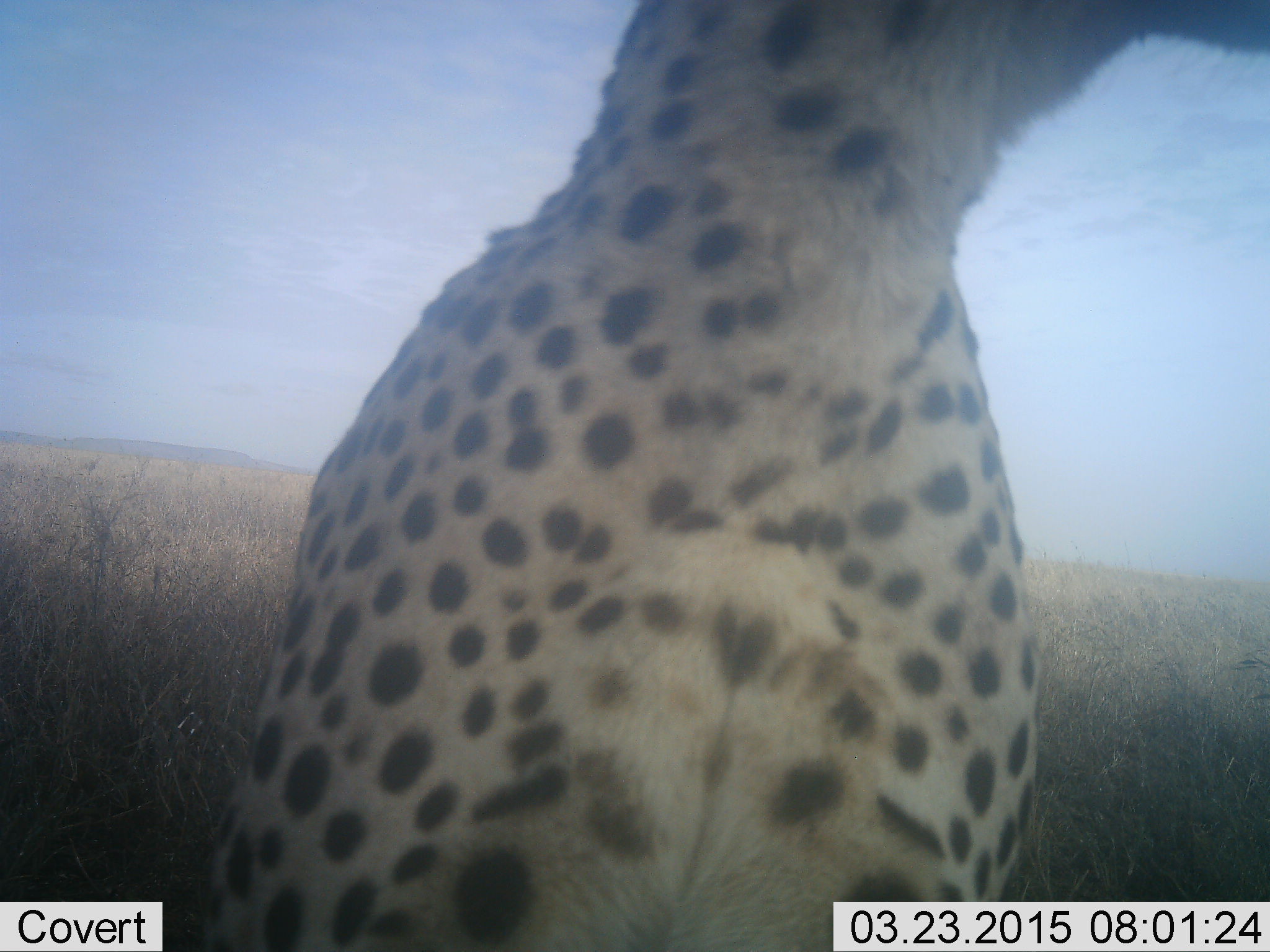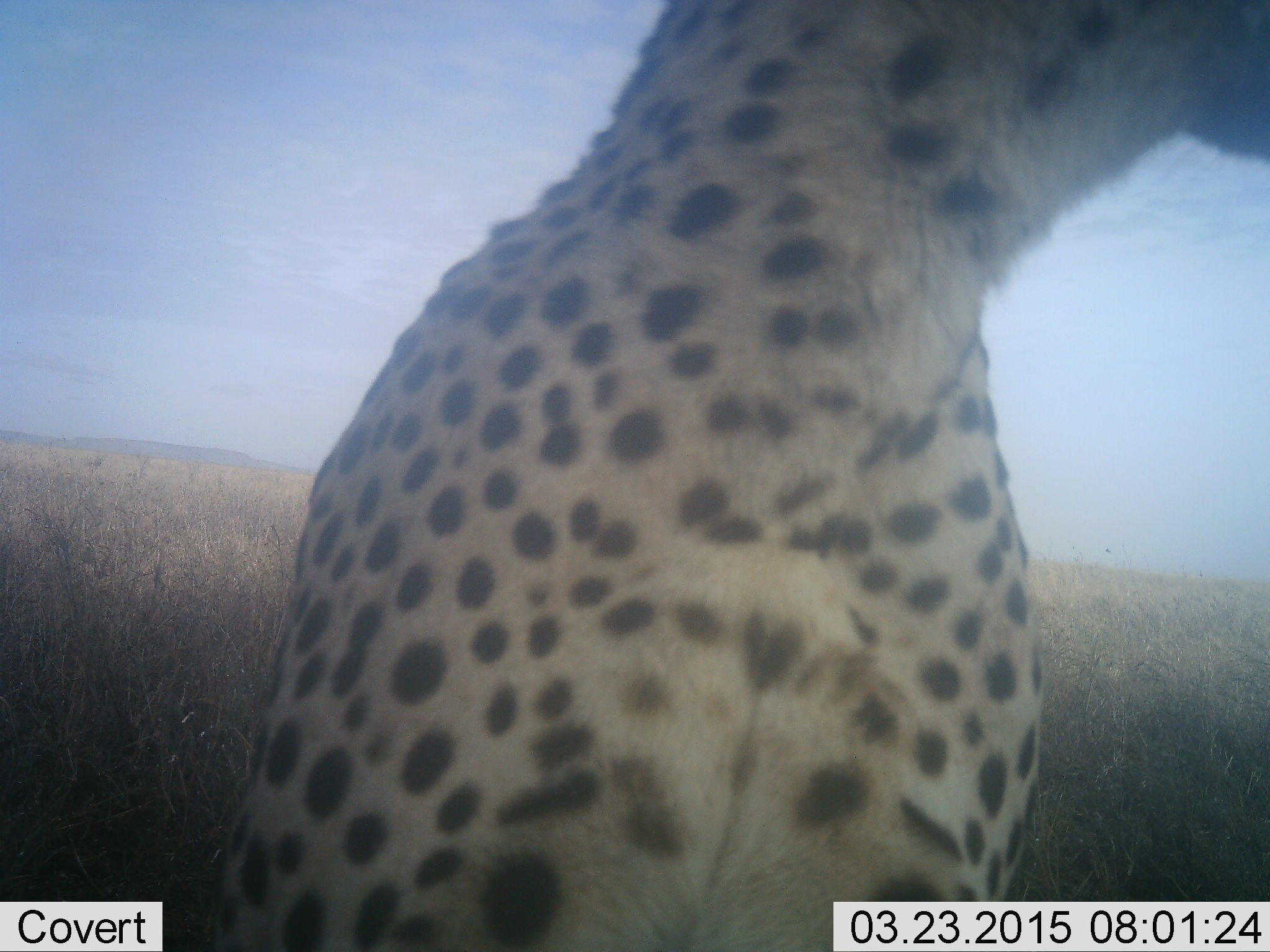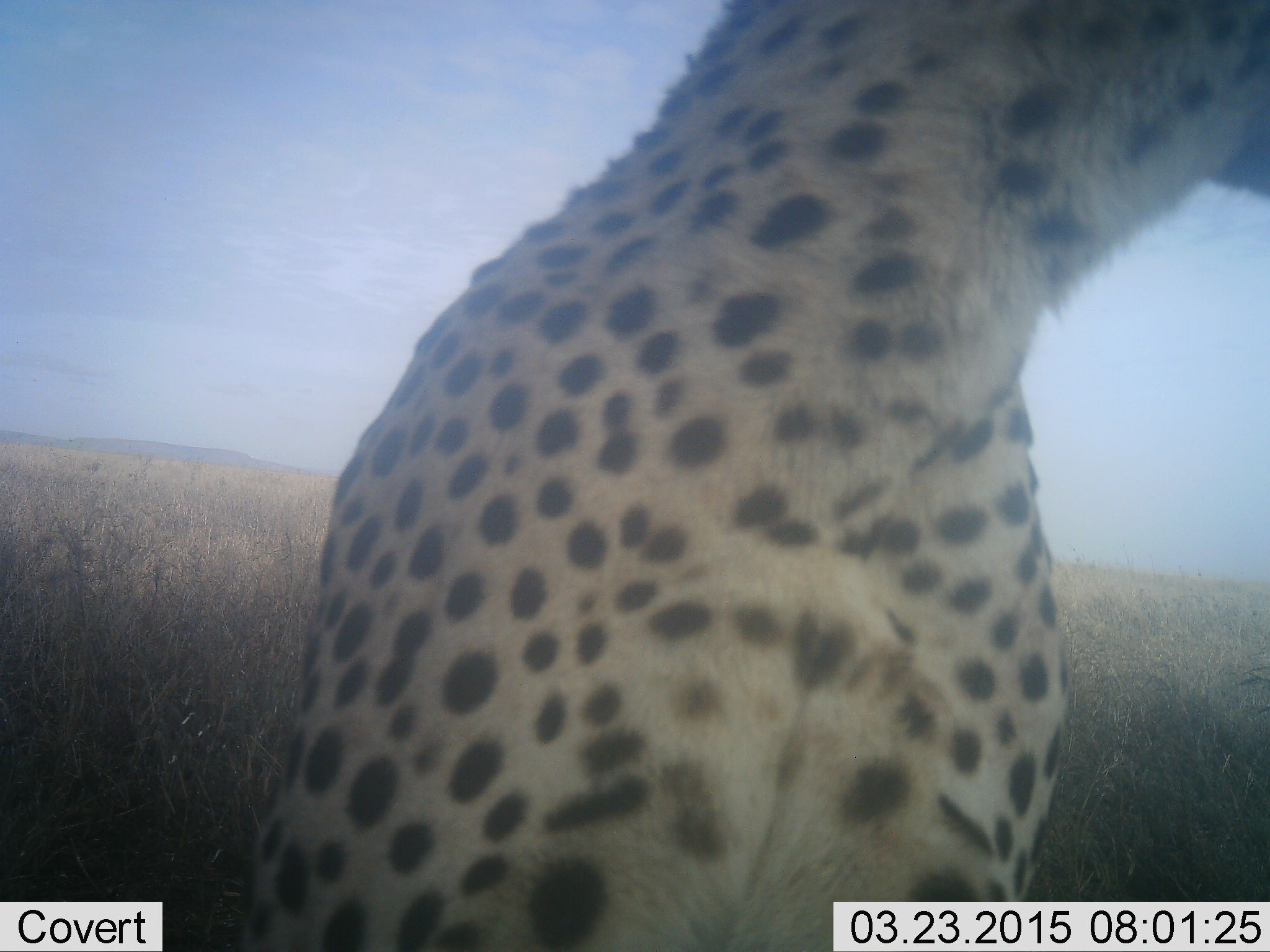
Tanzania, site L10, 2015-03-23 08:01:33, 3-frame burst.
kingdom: Animalia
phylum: Chordata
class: Mammalia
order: Carnivora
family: Felidae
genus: Acinonyx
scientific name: Acinonyx jubatus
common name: cheetah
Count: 1.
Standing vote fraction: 70%.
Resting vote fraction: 20%.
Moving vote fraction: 10%.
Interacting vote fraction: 0%.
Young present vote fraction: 0%.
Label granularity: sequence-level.